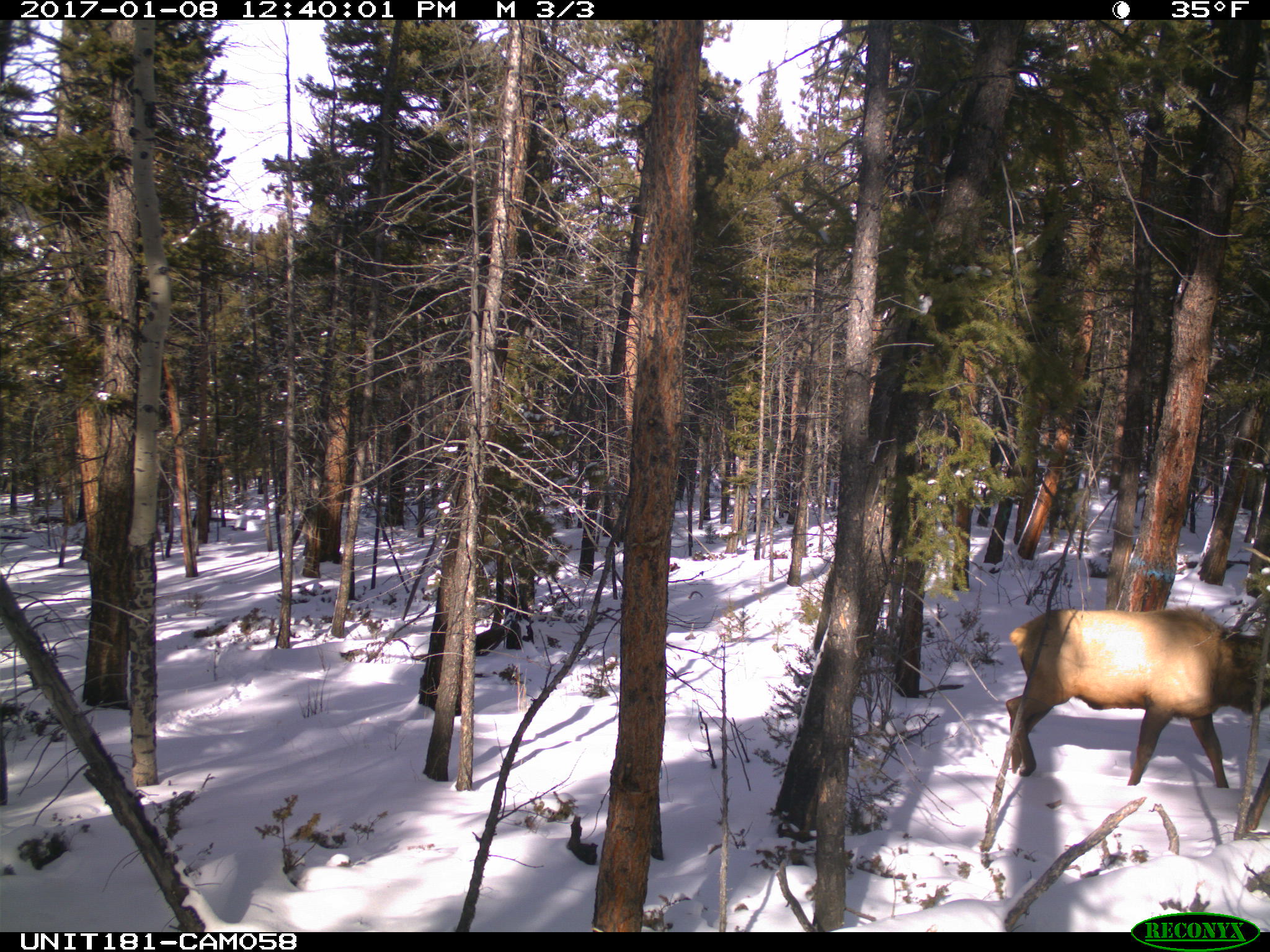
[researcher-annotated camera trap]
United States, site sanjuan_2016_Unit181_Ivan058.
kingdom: Animalia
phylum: Chordata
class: Mammalia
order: Artiodactyla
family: Cervidae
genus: Cervus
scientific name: Cervus elaphus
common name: red deer